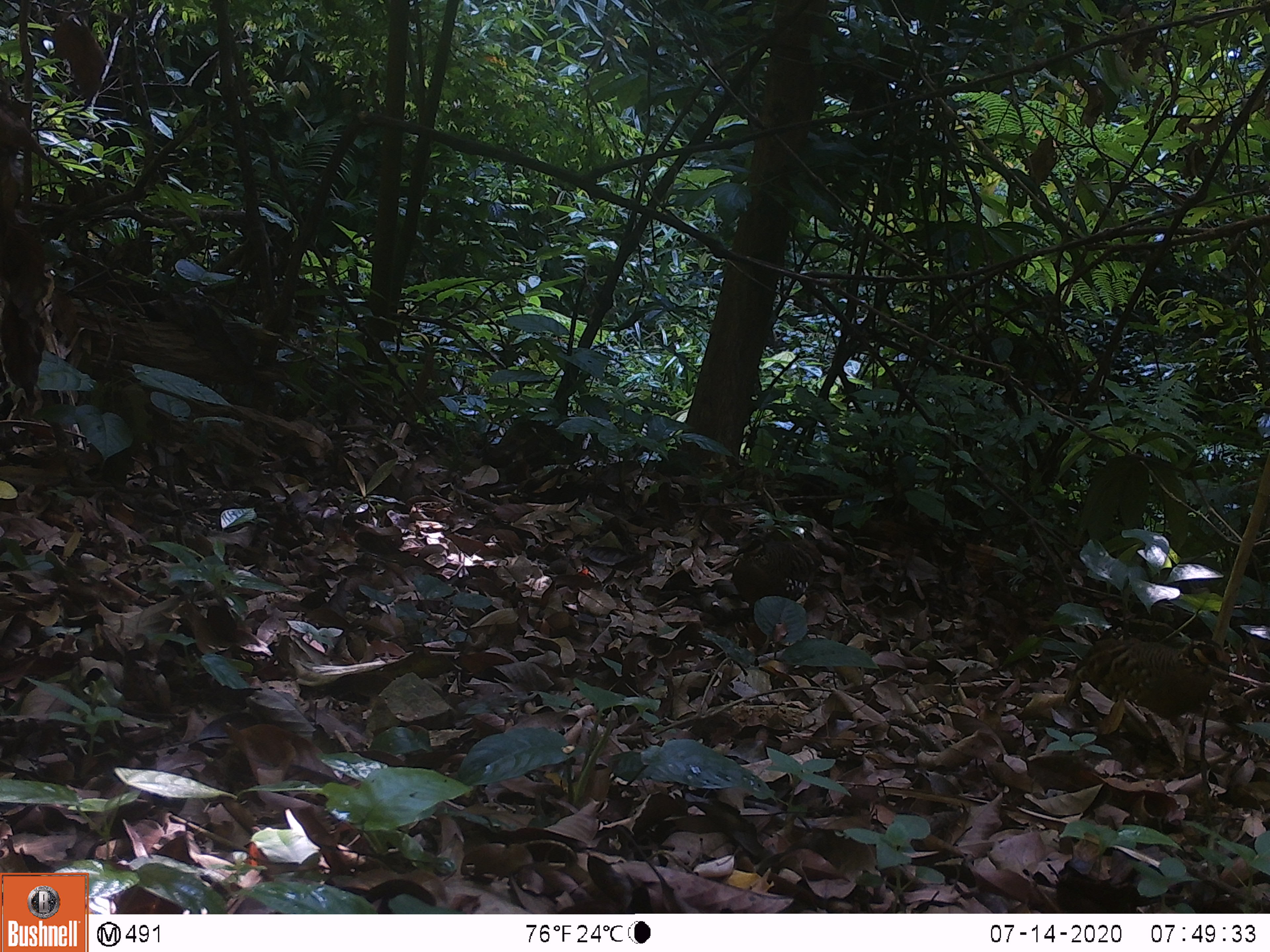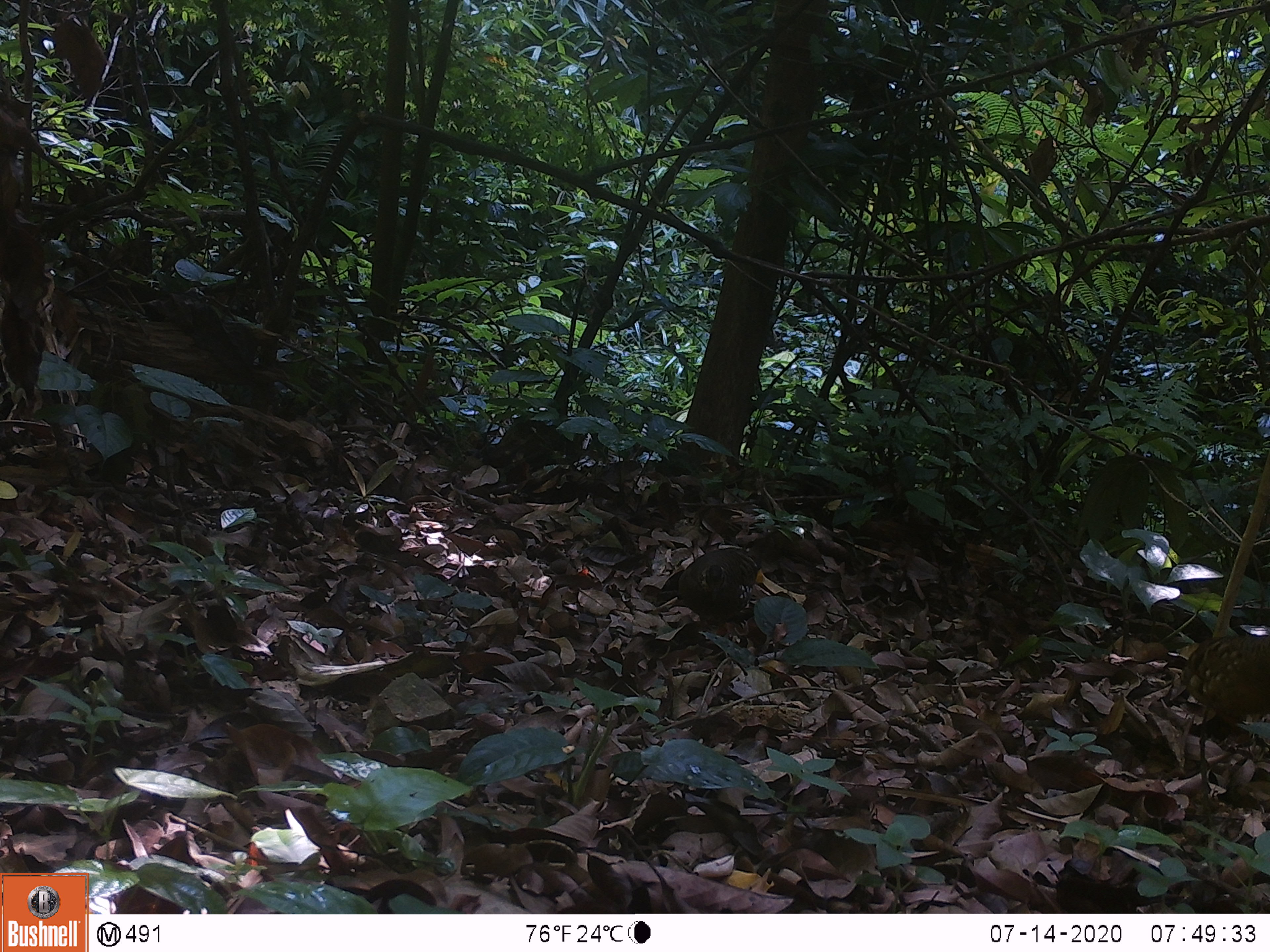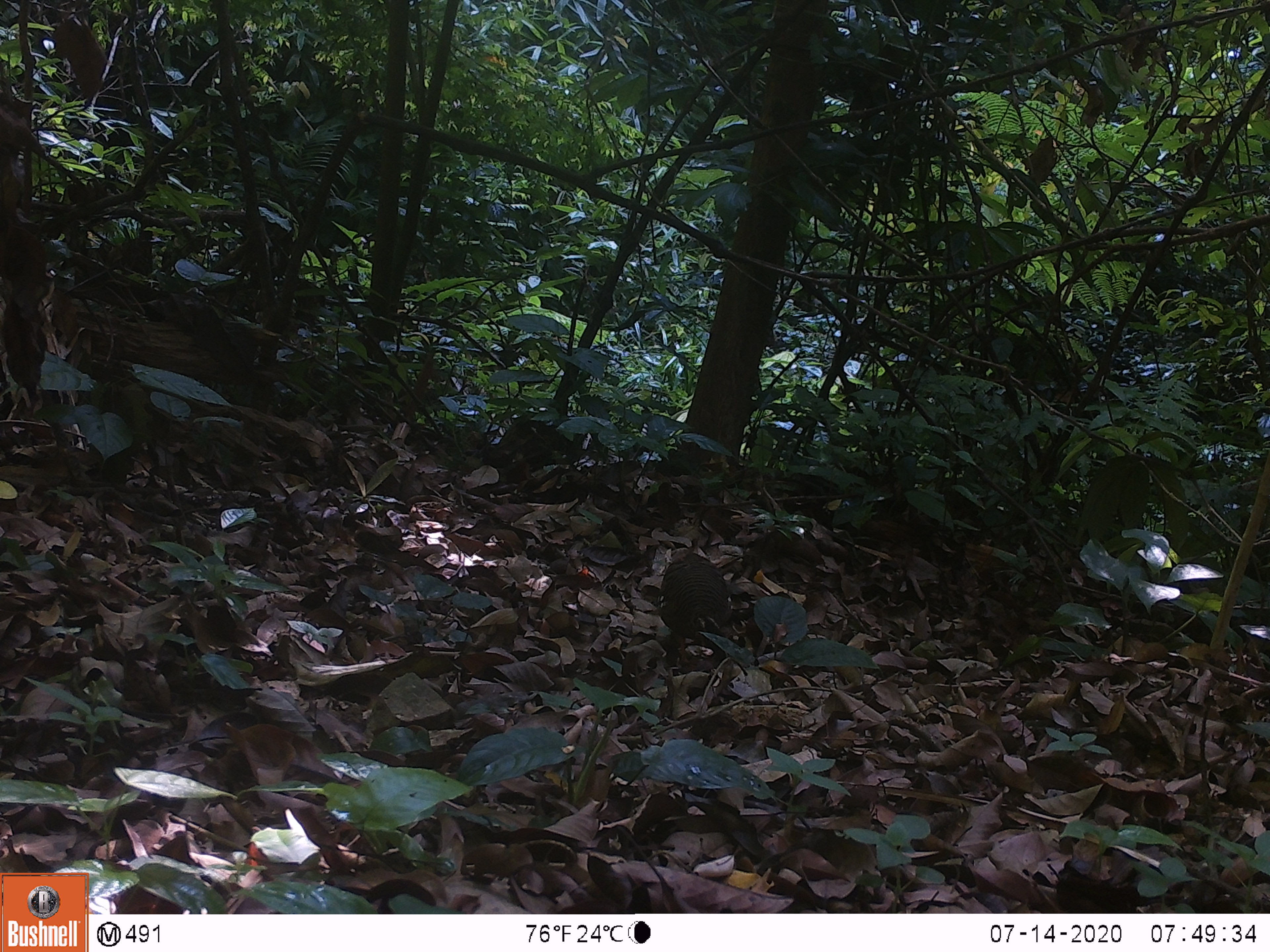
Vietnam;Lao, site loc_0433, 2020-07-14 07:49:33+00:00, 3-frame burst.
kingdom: Animalia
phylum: Chordata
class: Aves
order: Galliformes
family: Phasianidae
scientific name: Phasianidae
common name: partridge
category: unidentified partridge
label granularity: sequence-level